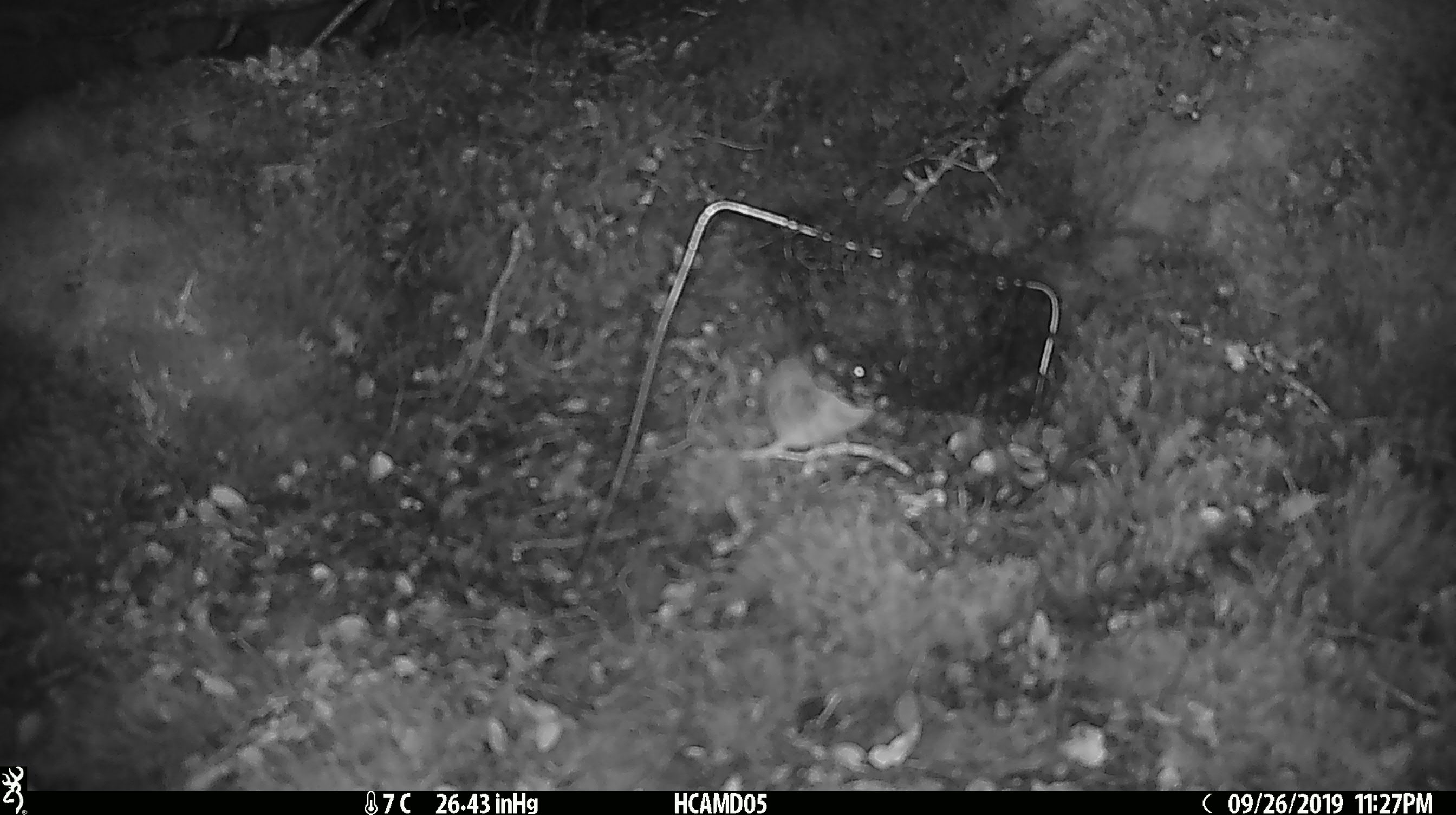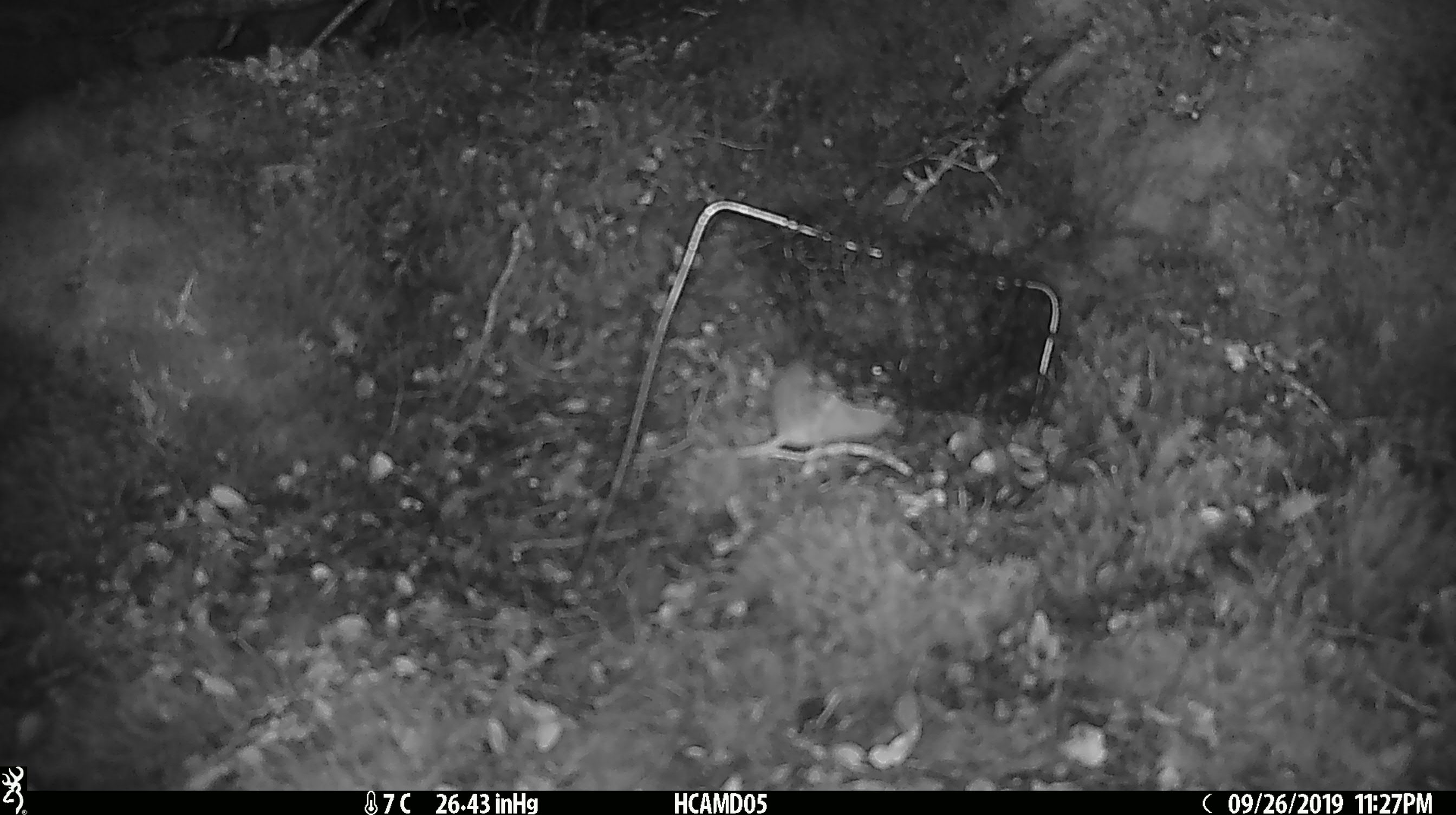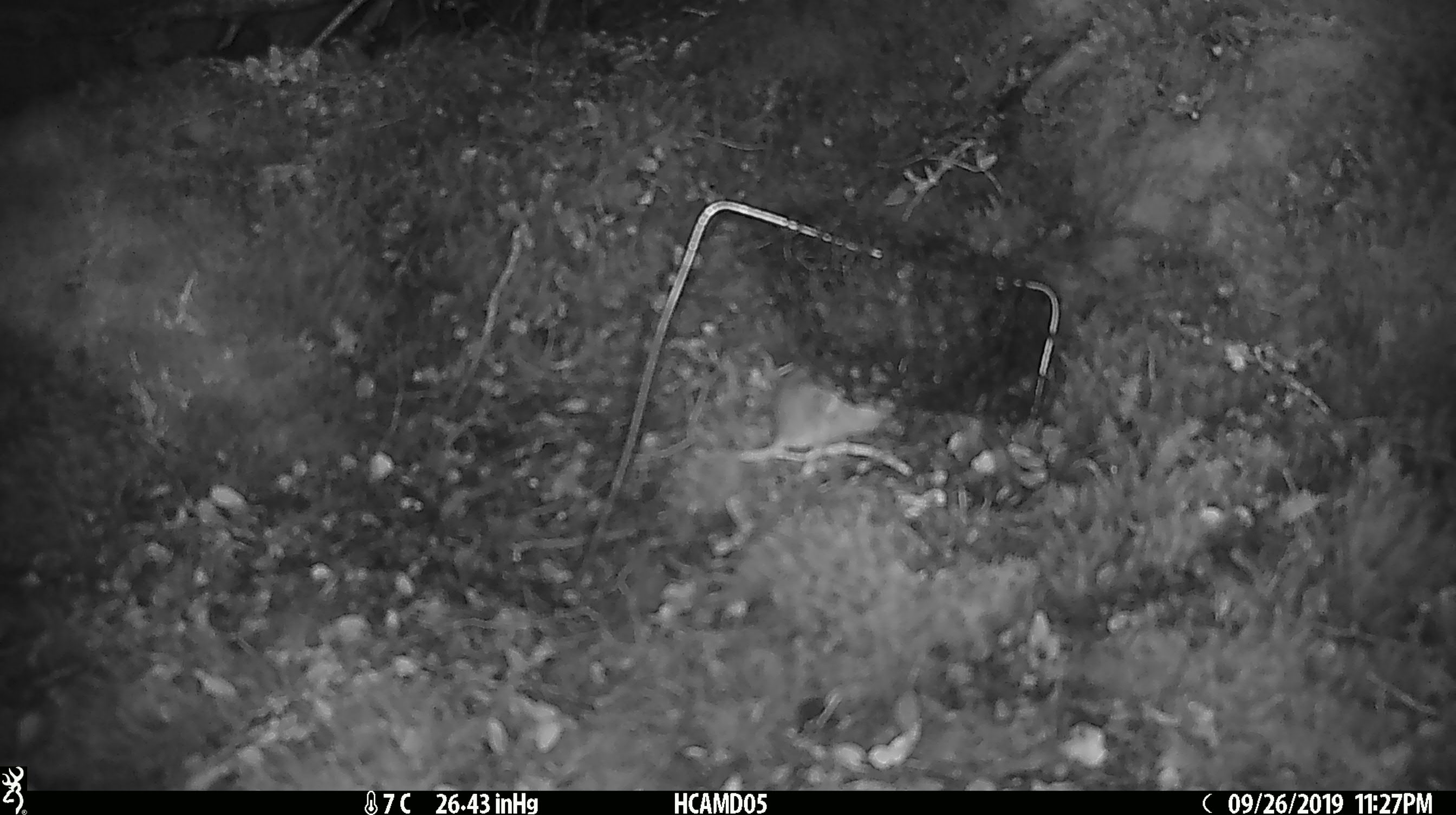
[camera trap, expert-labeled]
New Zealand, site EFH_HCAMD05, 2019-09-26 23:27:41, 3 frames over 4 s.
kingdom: Animalia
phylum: Chordata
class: Mammalia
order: Rodentia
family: Muridae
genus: Mus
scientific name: Mus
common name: mouse